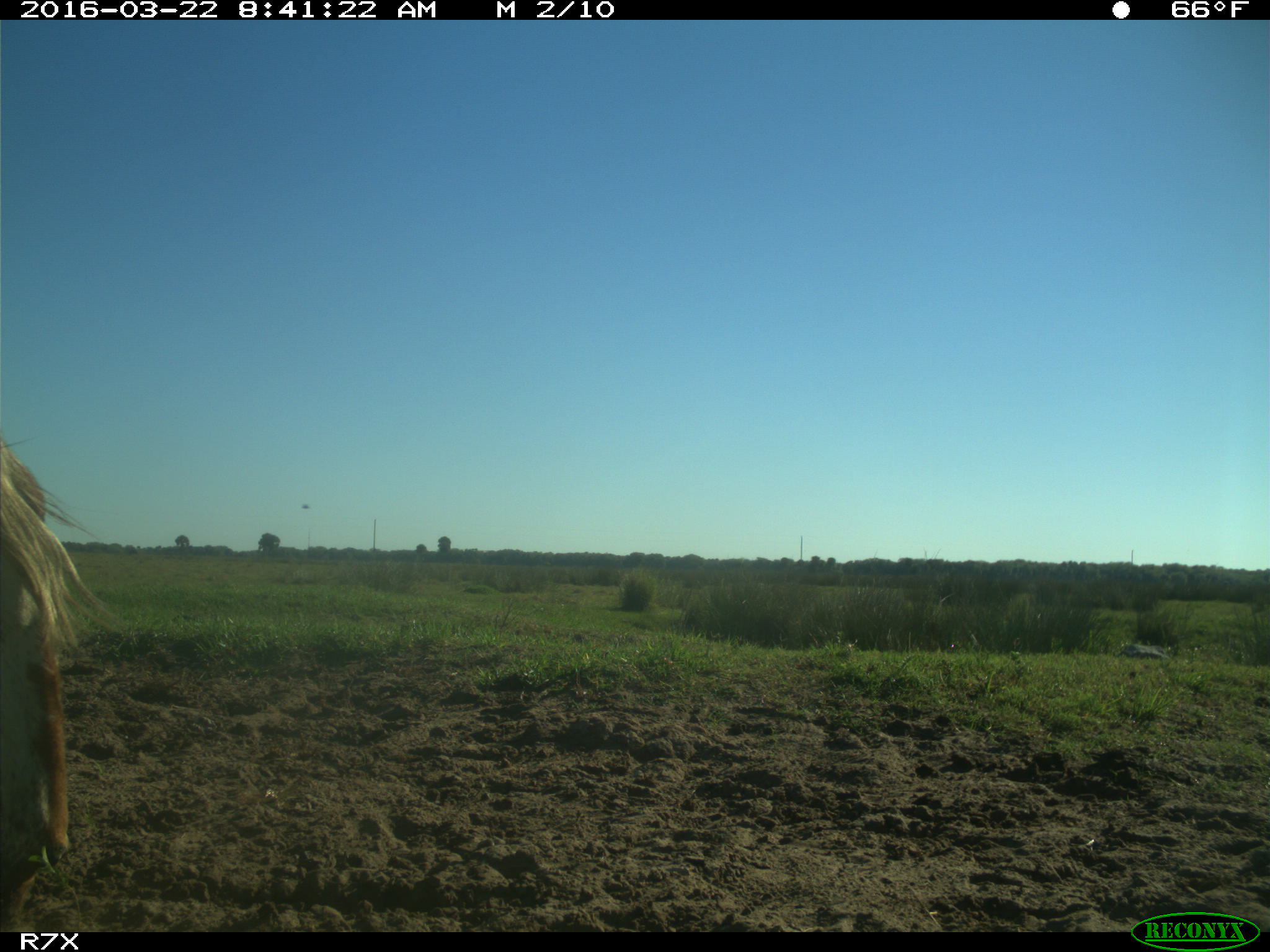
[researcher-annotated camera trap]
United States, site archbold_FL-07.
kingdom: Animalia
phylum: Chordata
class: Mammalia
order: Artiodactyla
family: Bovidae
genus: Bos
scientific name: Bos taurus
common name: domestic cow